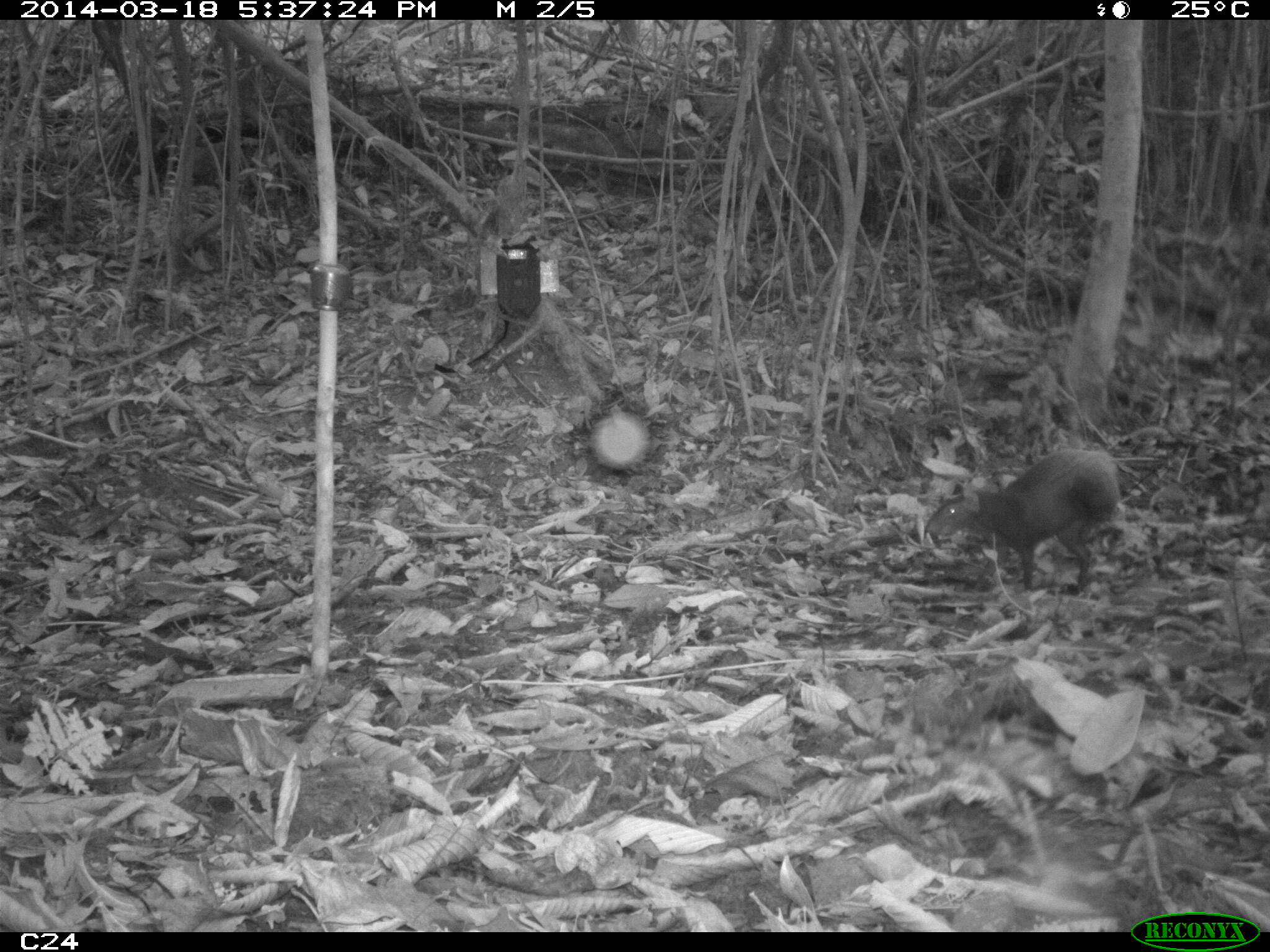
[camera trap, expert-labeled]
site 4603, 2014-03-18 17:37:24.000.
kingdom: Animalia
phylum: Chordata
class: Mammalia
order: Rodentia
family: Dasyproctidae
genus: Dasyprocta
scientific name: Dasyprocta leporina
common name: red-rumped agouti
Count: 1.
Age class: adult.